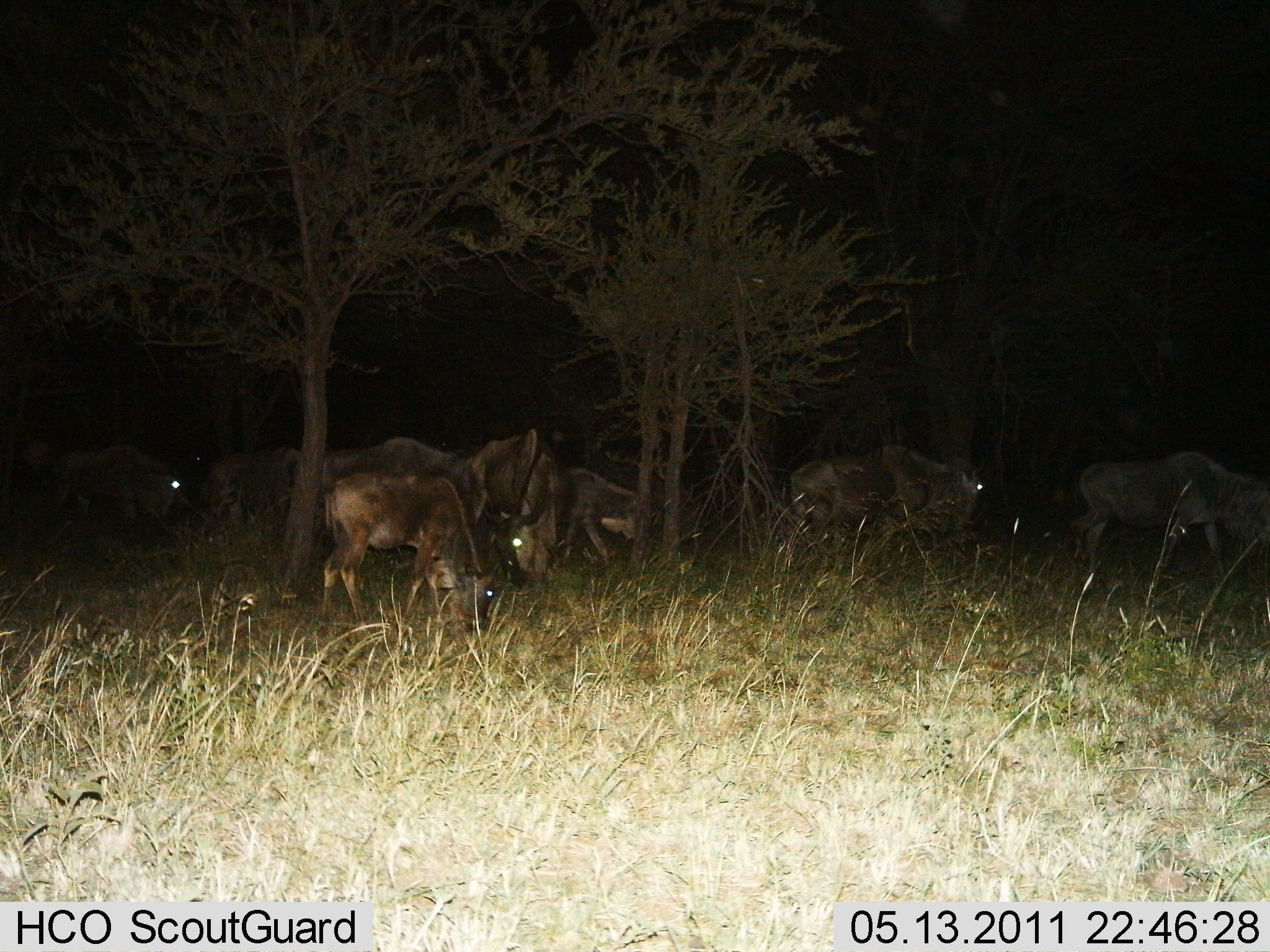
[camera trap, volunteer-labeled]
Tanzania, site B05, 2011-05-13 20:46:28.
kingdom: Animalia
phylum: Chordata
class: Mammalia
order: Artiodactyla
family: Bovidae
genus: Connochaetes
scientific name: Connochaetes taurinus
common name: blue wildebeest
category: wildebeest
Wildebeest (blue wildebeest) (Connochaetes taurinus), count 8. Behavior (volunteer vote fractions): standing 82%, resting 0%, moving 27%, interacting 0%. Young present (vote fraction): 0%. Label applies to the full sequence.